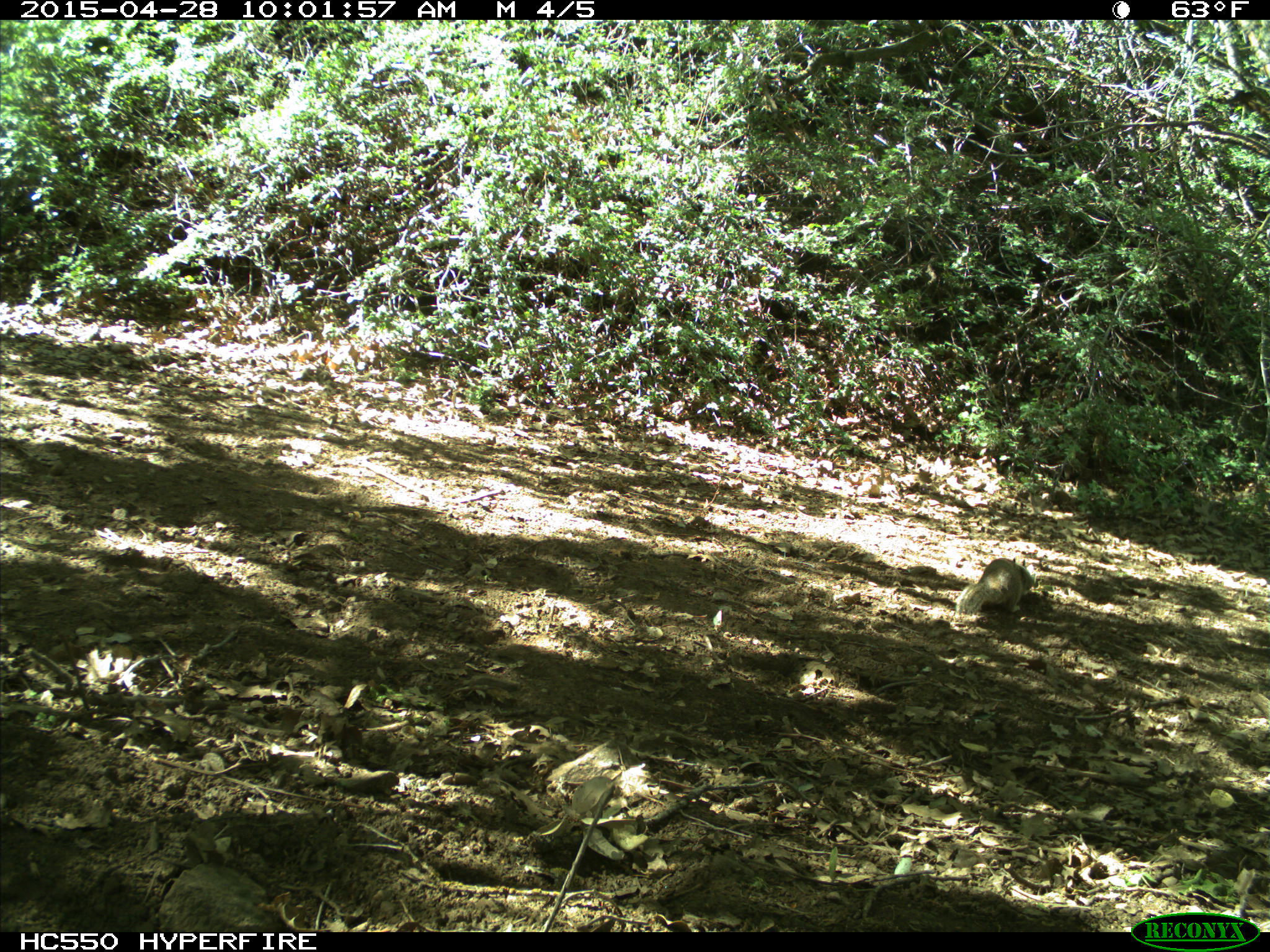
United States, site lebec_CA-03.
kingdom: Animalia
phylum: Chordata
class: Mammalia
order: Rodentia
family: Sciuridae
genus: Otospermophilus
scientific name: Otospermophilus beecheyi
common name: california ground squirrel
Otospermophilus beecheyi (california ground squirrel).